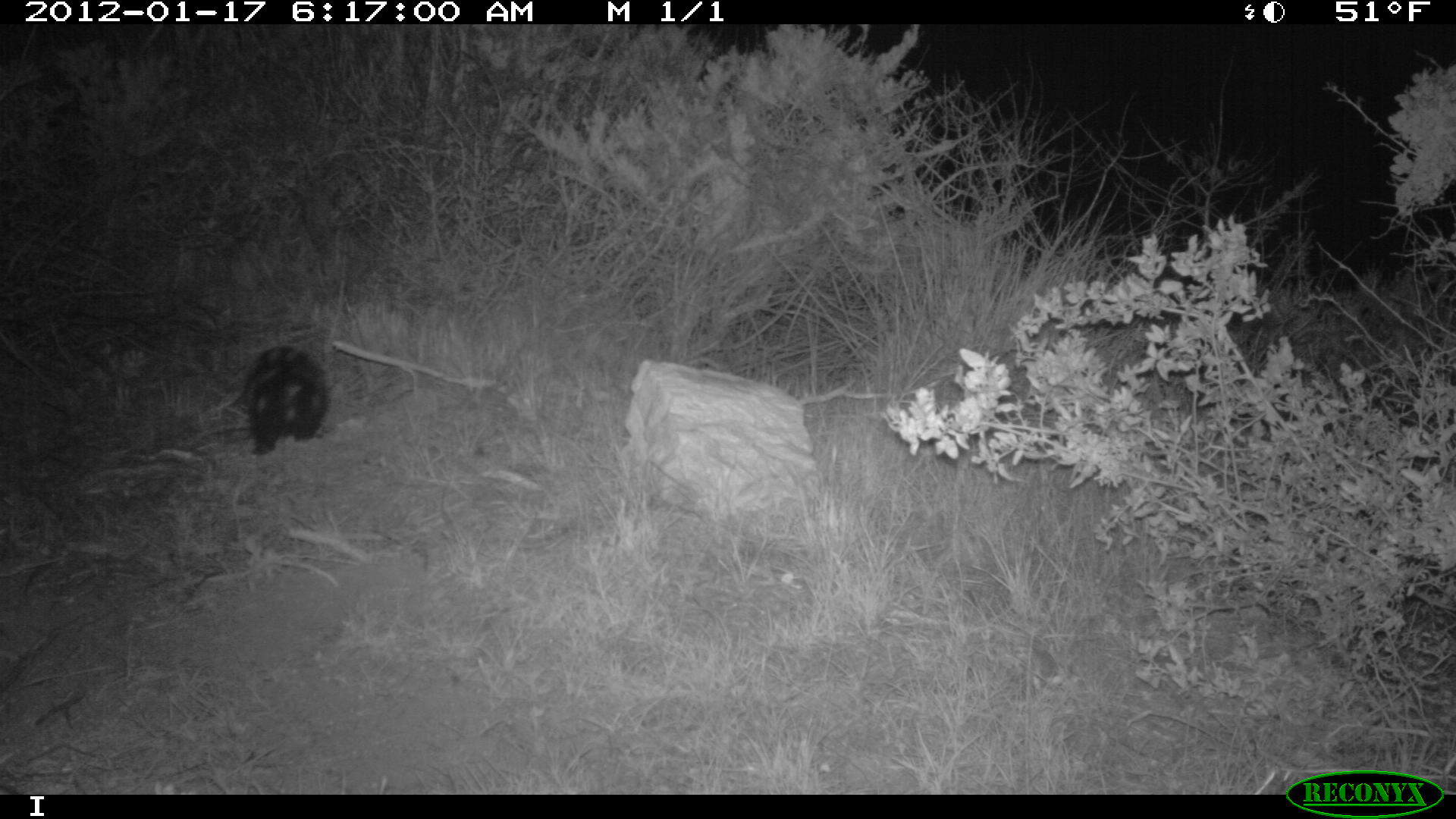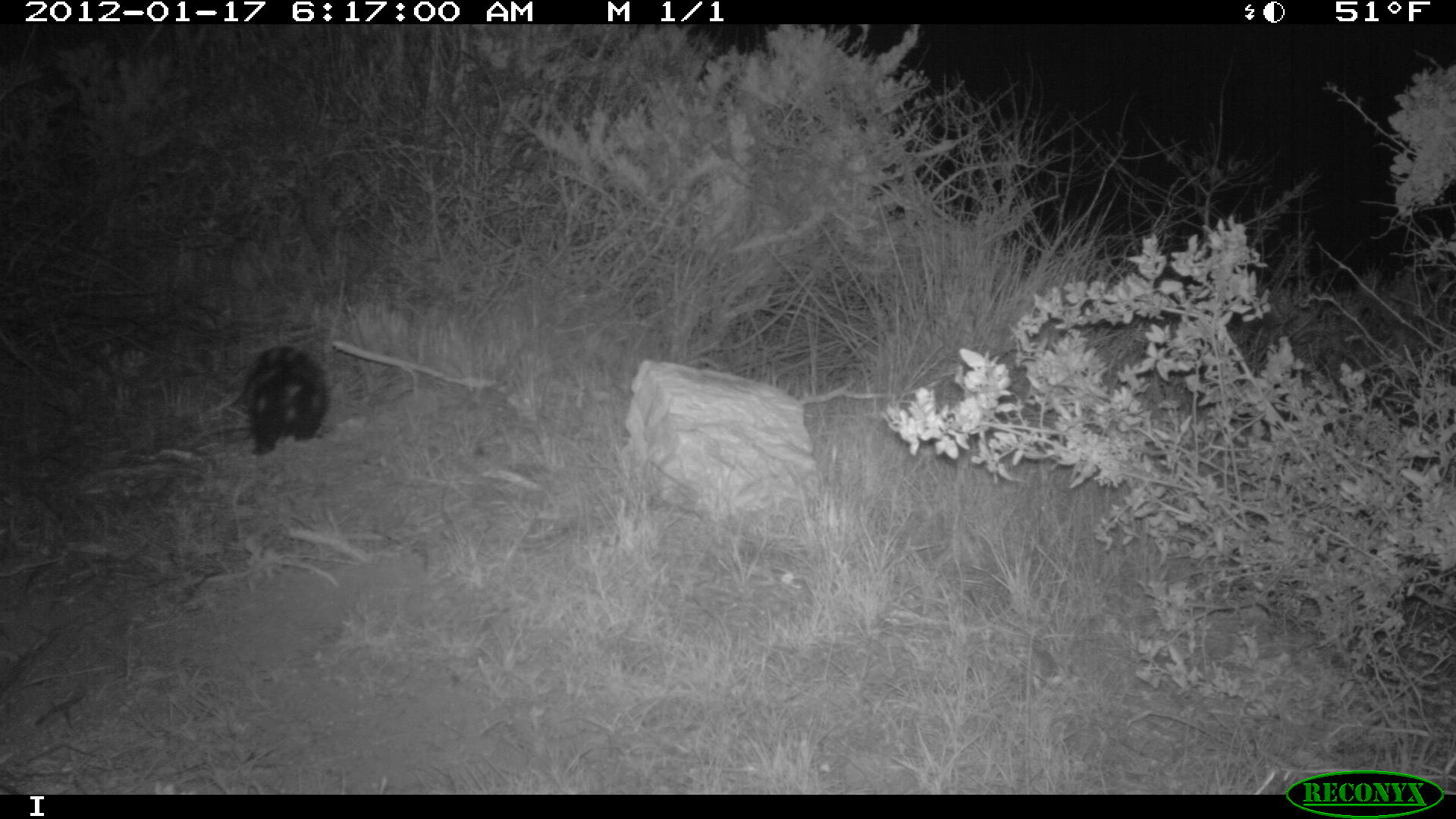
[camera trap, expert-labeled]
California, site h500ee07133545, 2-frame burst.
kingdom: Animalia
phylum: Chordata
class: Mammalia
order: Carnivora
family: Mephitidae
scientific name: Mephitidae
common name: skunk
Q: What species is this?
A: Skunk (Mephitidae).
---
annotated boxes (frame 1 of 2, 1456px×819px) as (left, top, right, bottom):
skunk: (240, 345, 329, 456)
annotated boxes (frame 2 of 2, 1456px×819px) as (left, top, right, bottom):
skunk: (241, 344, 328, 455)